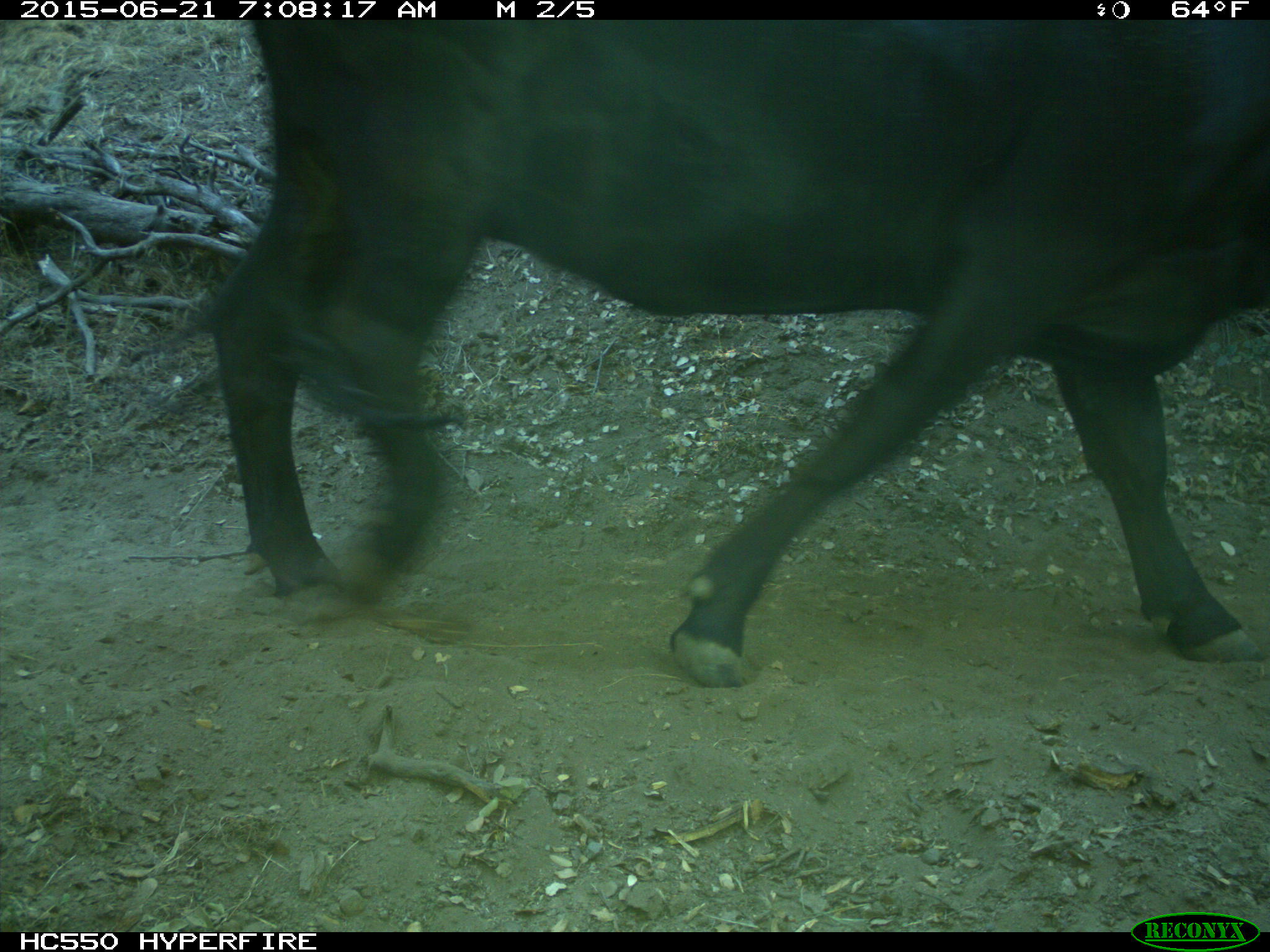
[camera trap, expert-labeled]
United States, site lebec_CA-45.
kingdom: Animalia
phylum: Chordata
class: Mammalia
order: Artiodactyla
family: Bovidae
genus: Bos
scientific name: Bos taurus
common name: domestic cow